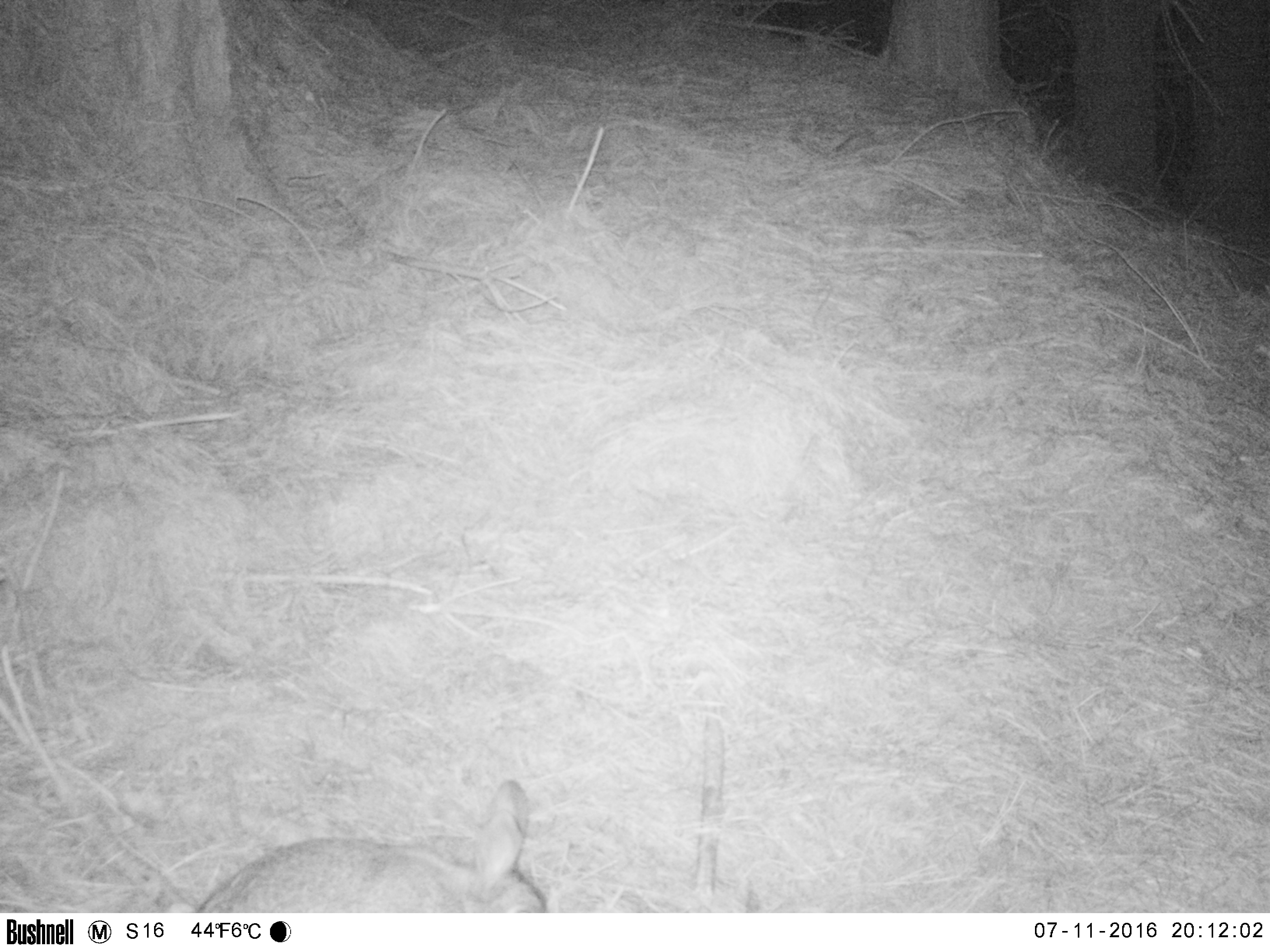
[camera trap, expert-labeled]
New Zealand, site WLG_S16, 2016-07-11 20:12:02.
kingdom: Animalia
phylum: Chordata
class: Mammalia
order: Lagomorpha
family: Leporidae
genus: Oryctolagus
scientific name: Oryctolagus cuniculus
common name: european rabbit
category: rabbit